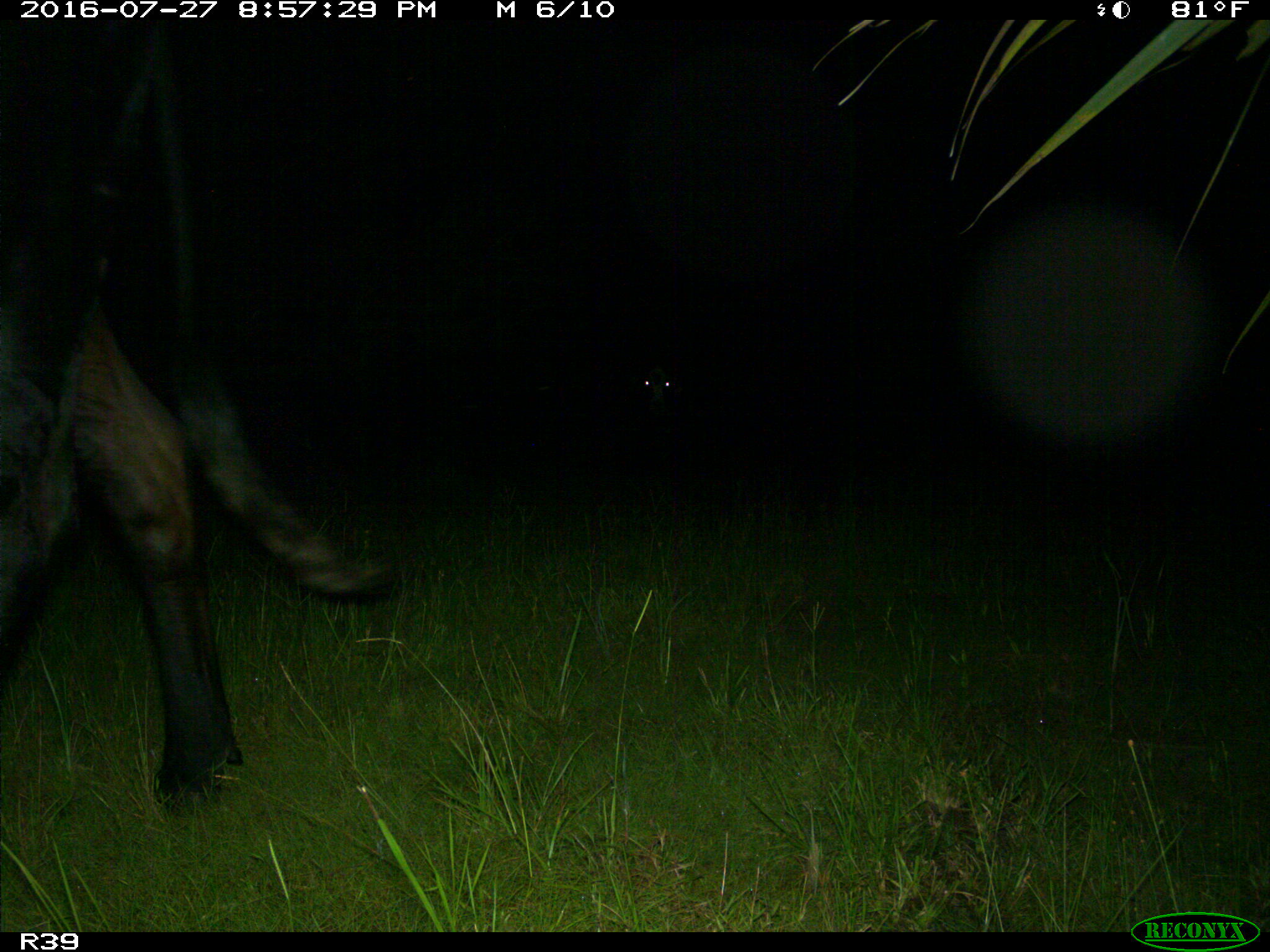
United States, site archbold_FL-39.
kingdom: Animalia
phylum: Chordata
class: Mammalia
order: Artiodactyla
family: Bovidae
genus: Bos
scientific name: Bos taurus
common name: domestic cow